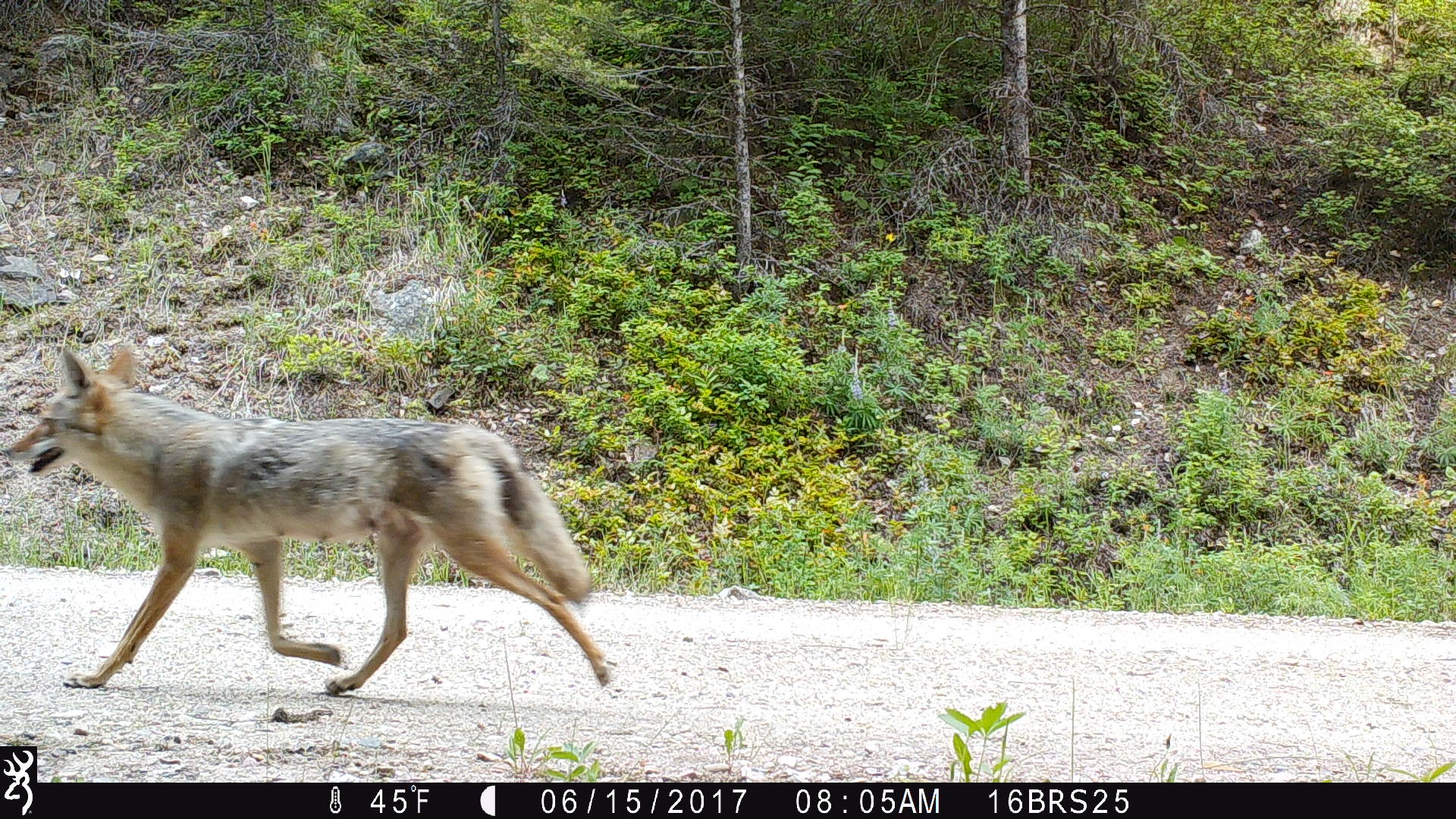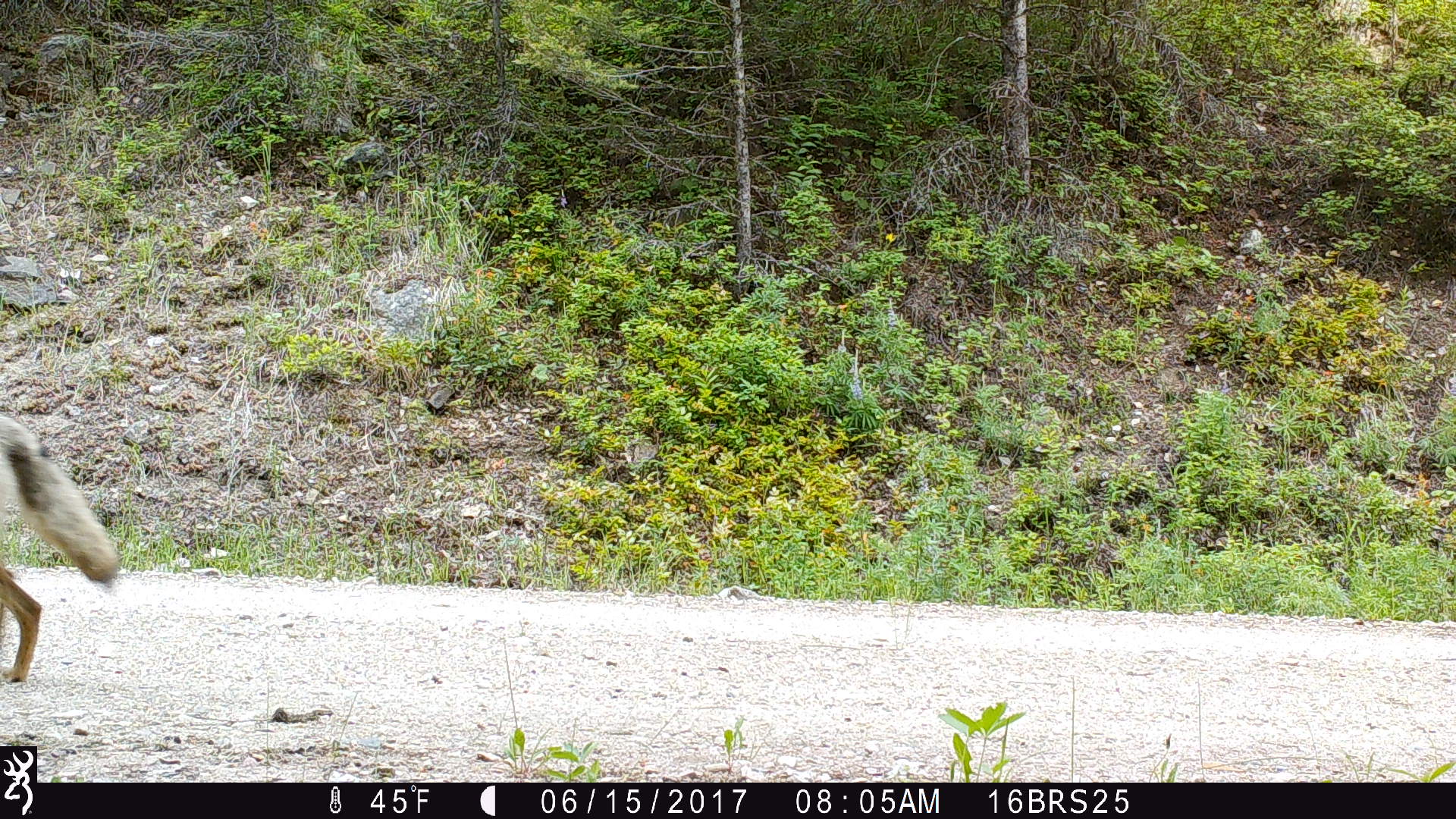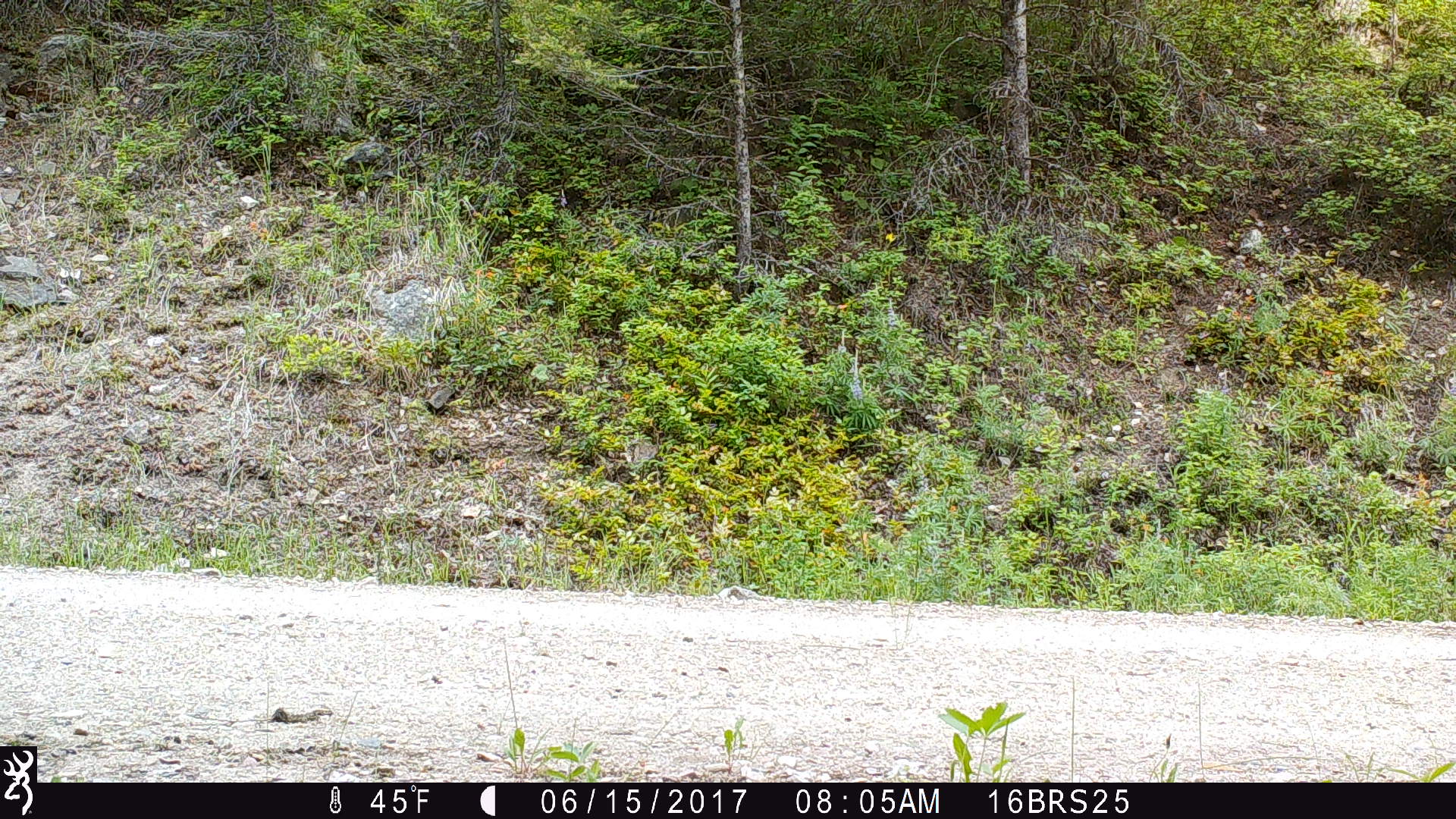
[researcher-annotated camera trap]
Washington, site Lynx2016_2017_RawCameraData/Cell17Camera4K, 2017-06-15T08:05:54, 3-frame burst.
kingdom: Animalia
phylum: Chordata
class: Mammalia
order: Carnivora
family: Canidae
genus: Canis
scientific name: Canis latrans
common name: coyote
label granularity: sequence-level